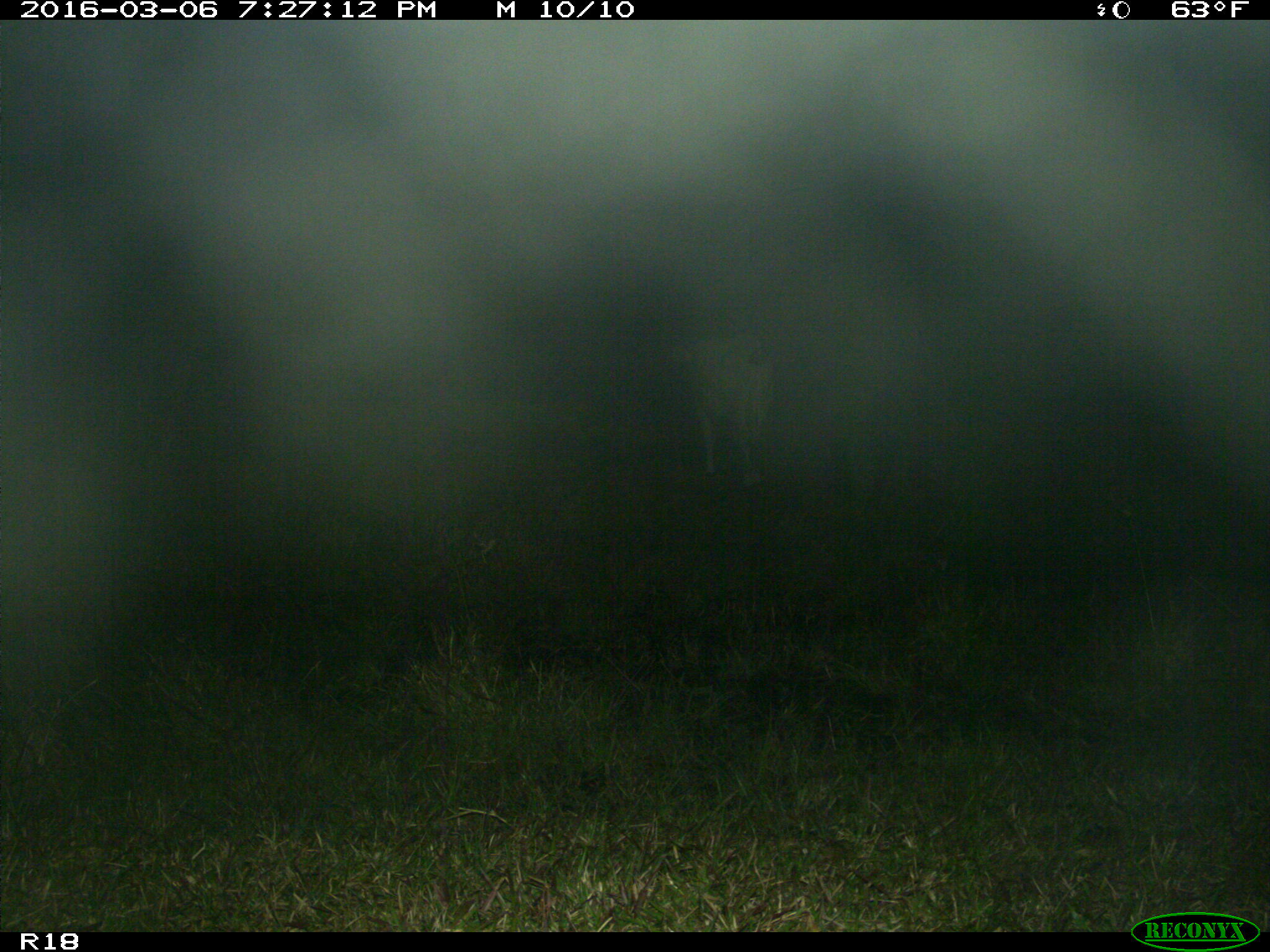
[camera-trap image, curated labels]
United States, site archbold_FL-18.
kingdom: Animalia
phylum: Chordata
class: Mammalia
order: Artiodactyla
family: Bovidae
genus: Bos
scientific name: Bos taurus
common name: domestic cow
Bos taurus (domestic cow).